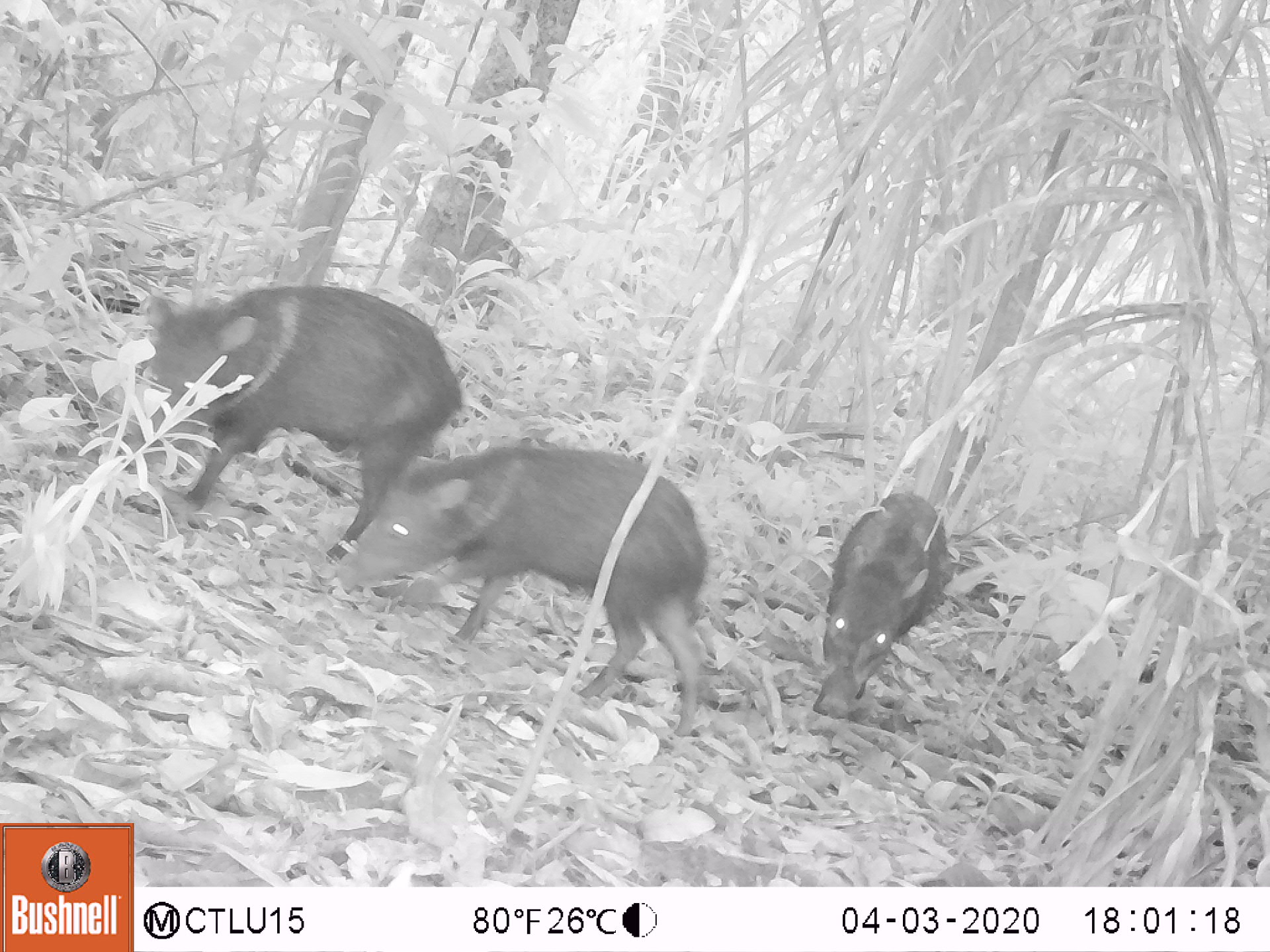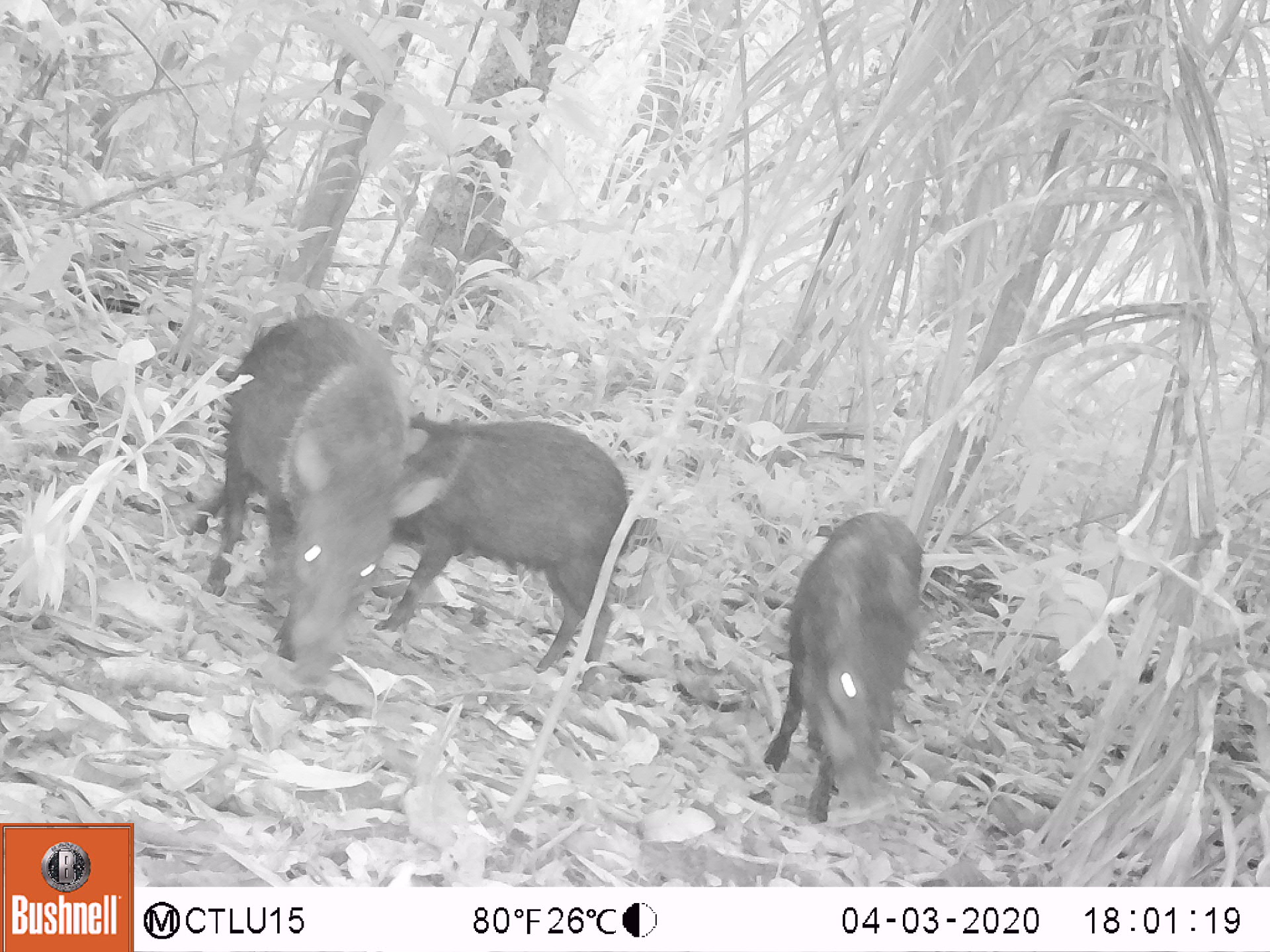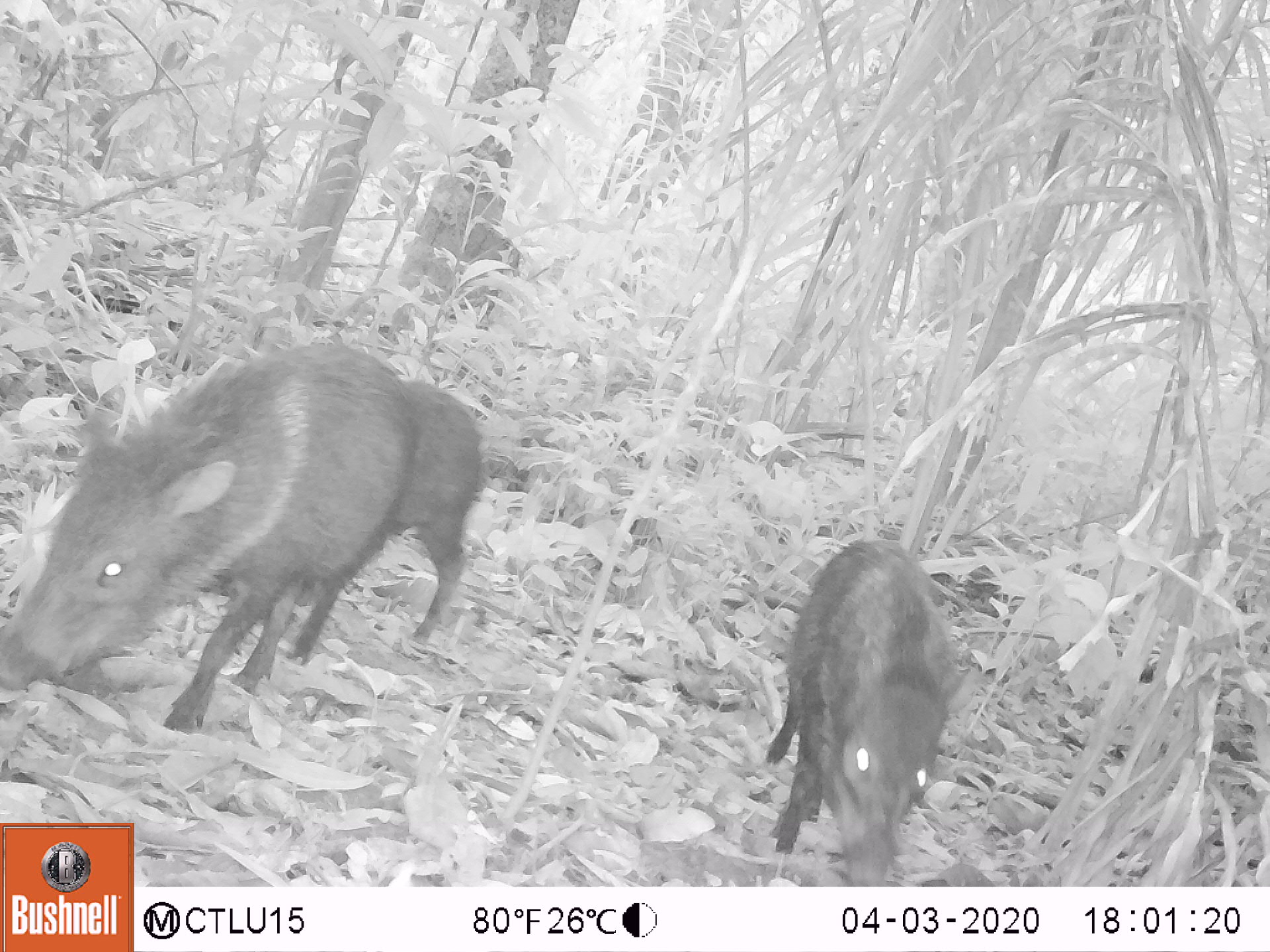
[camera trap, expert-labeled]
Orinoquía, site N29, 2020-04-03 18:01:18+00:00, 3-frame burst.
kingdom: Animalia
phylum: Chordata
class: Mammalia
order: Artiodactyla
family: Tayassuidae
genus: Pecari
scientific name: Pecari tajacu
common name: collared peccary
Collared peccary (Pecari tajacu).